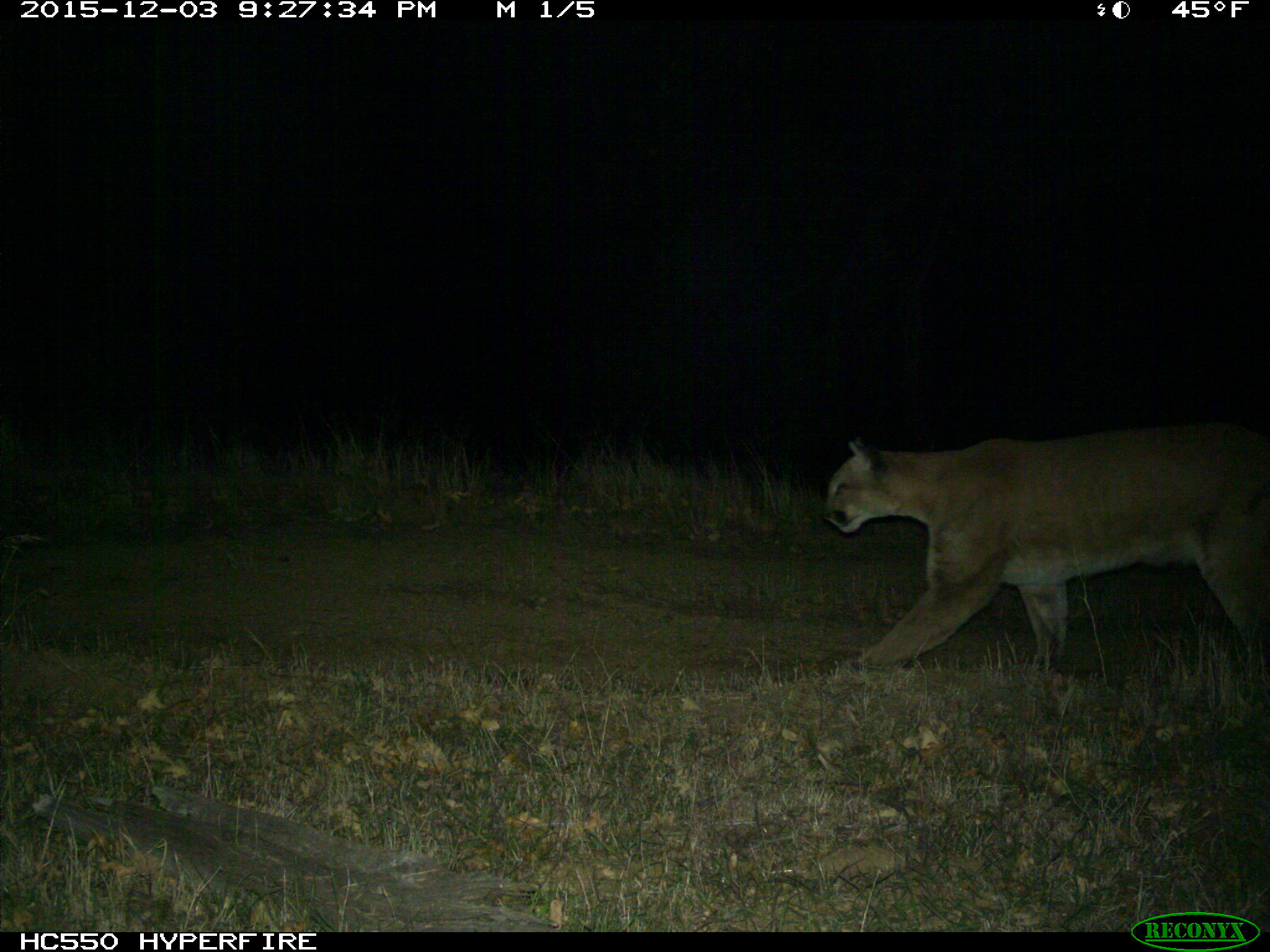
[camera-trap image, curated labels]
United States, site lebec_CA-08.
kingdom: Animalia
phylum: Chordata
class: Mammalia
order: Carnivora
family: Felidae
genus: Puma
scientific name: Puma concolor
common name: mountain lion